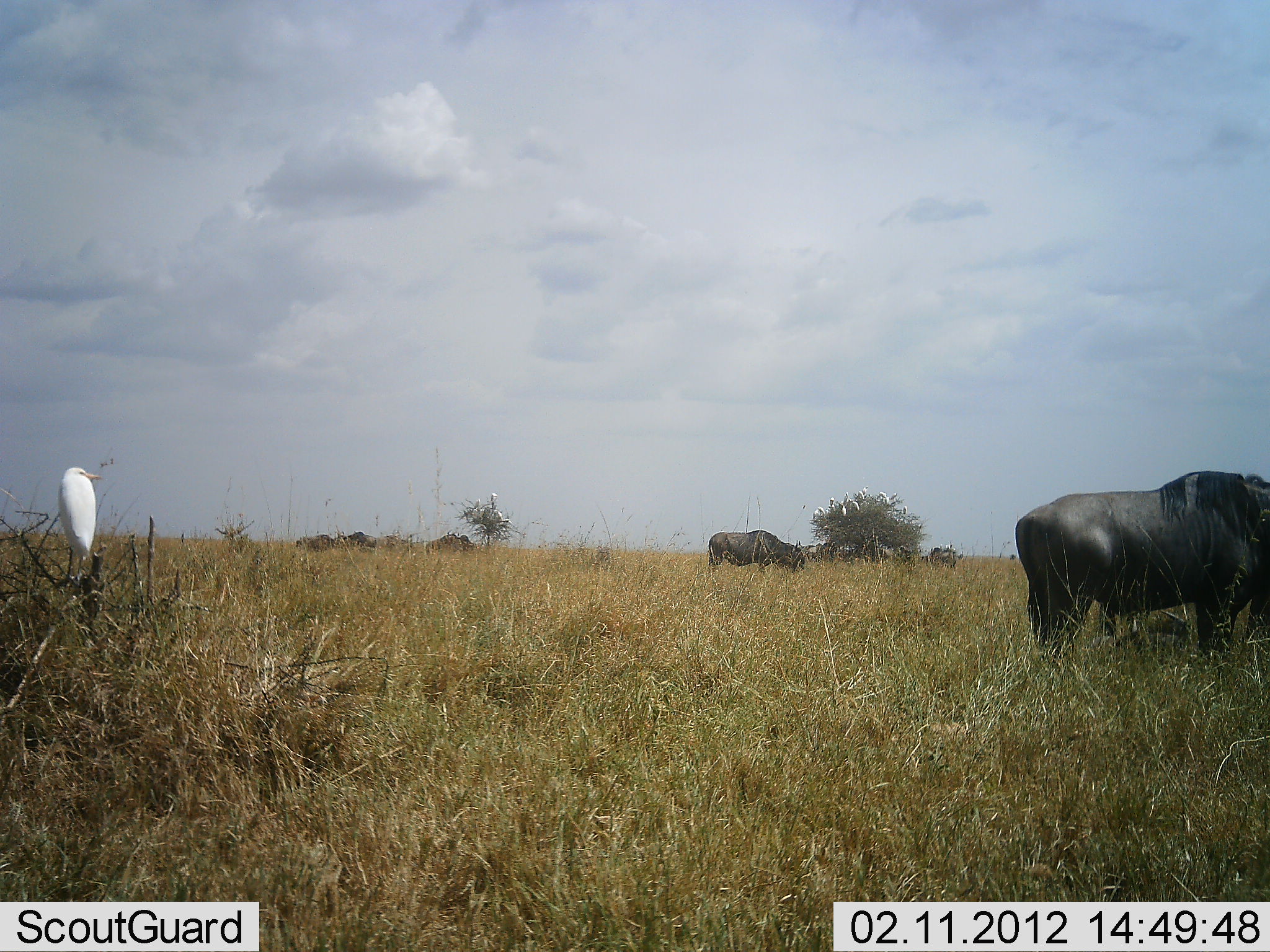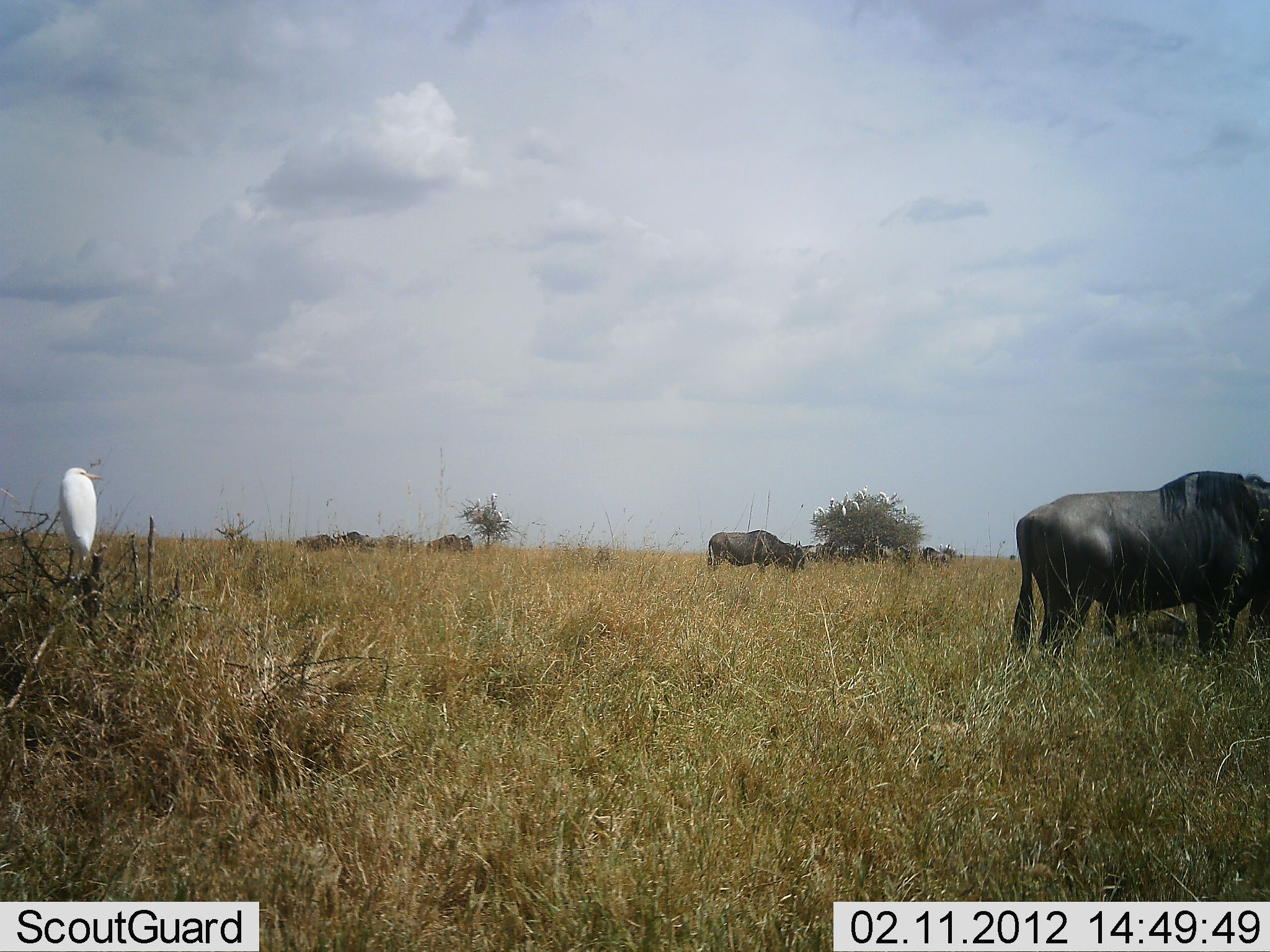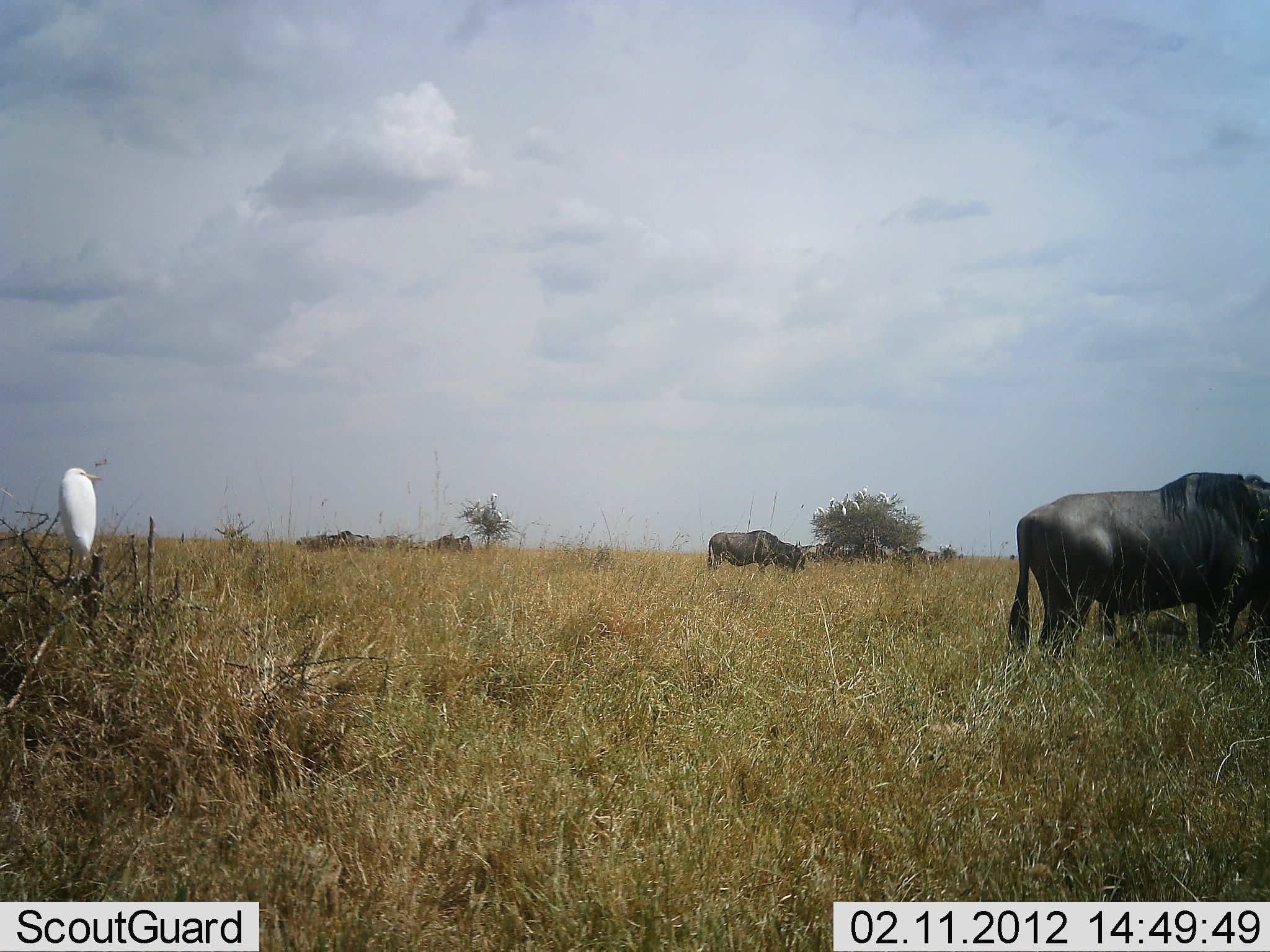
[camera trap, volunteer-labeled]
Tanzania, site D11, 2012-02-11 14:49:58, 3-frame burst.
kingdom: Animalia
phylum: Chordata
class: Aves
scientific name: Aves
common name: bird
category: otherbird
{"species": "otherbird (bird) (Aves)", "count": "1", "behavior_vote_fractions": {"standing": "68%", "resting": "36%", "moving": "0%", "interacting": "0%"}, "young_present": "0%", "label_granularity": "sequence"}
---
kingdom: Animalia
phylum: Chordata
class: Mammalia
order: Artiodactyla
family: Bovidae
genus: Connochaetes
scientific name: Connochaetes taurinus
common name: blue wildebeest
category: wildebeest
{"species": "wildebeest (blue wildebeest) (Connochaetes taurinus)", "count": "10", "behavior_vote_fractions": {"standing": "86%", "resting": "27%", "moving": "23%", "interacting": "5%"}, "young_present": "0%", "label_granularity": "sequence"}